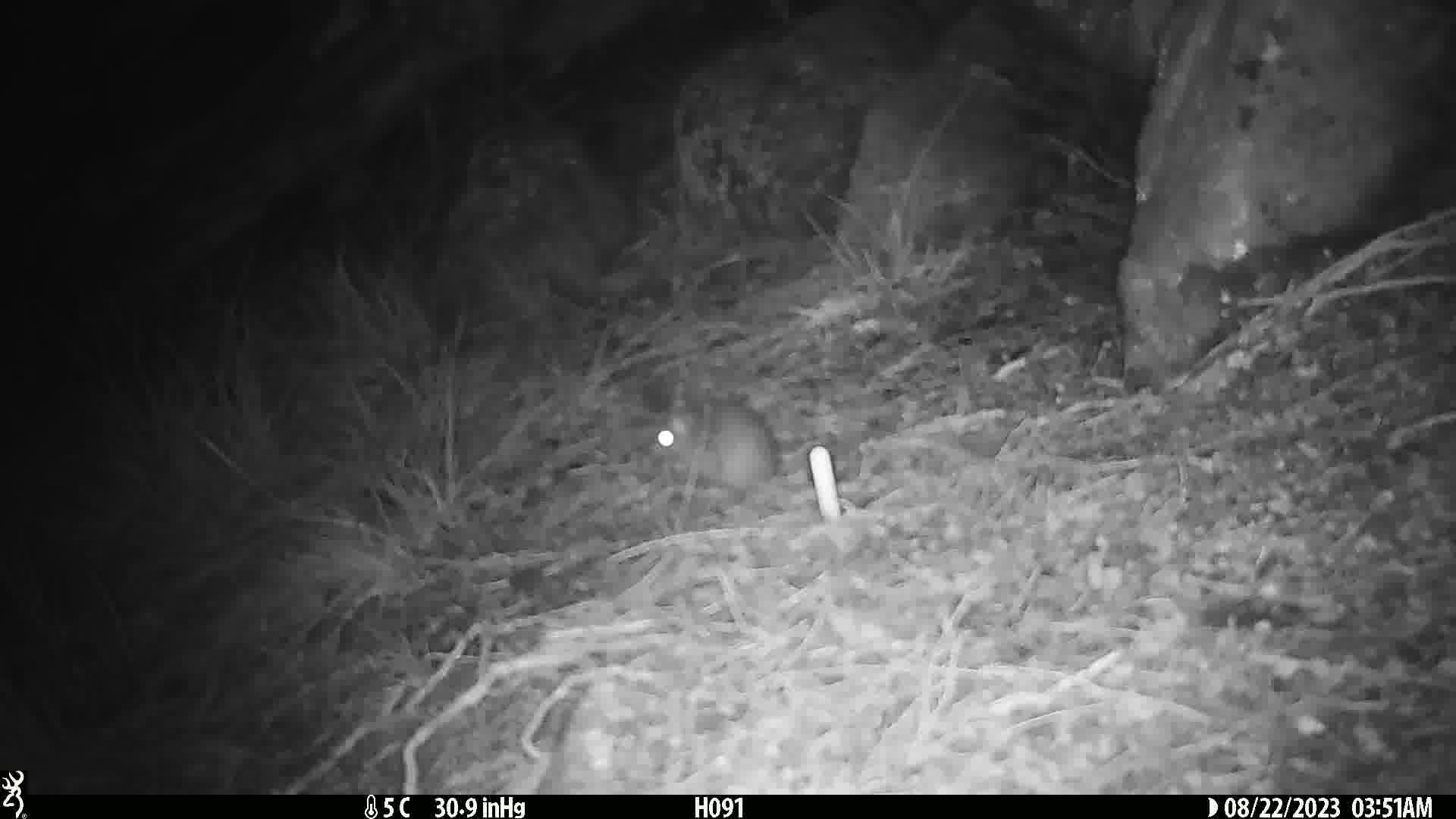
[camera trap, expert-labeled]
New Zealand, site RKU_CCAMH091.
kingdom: Animalia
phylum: Chordata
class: Mammalia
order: Rodentia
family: Muridae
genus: Rattus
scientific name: Rattus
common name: rat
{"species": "rat (Rattus)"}